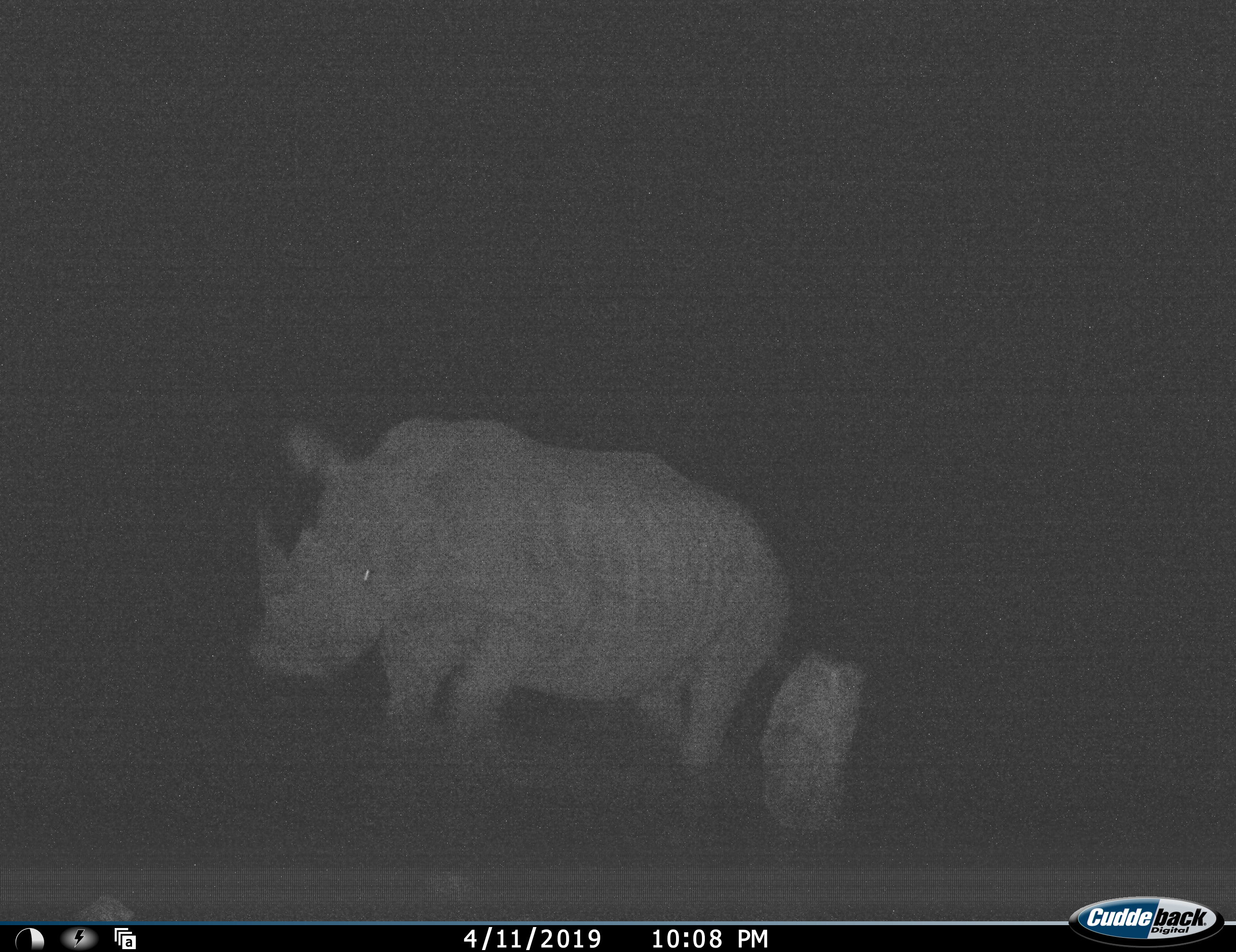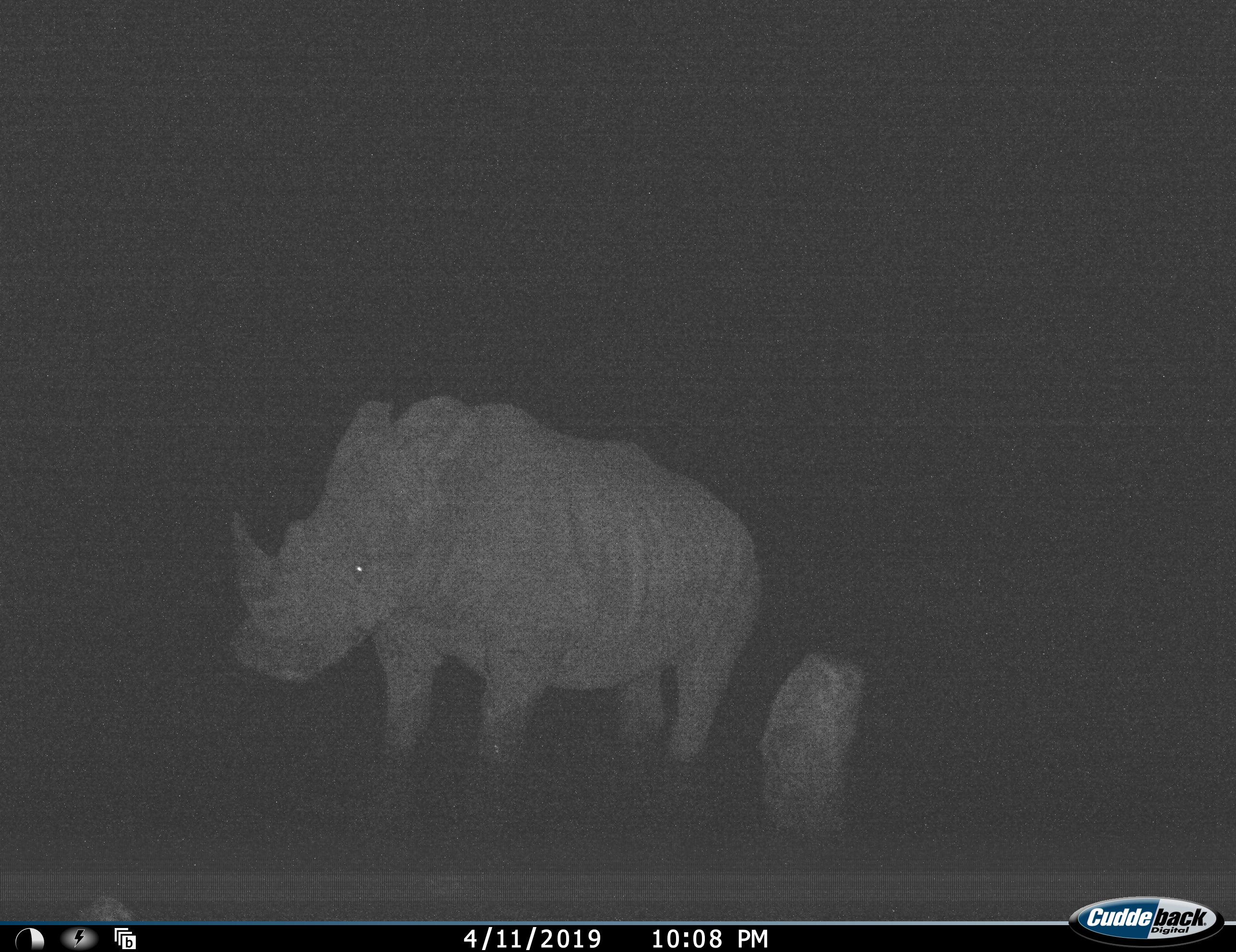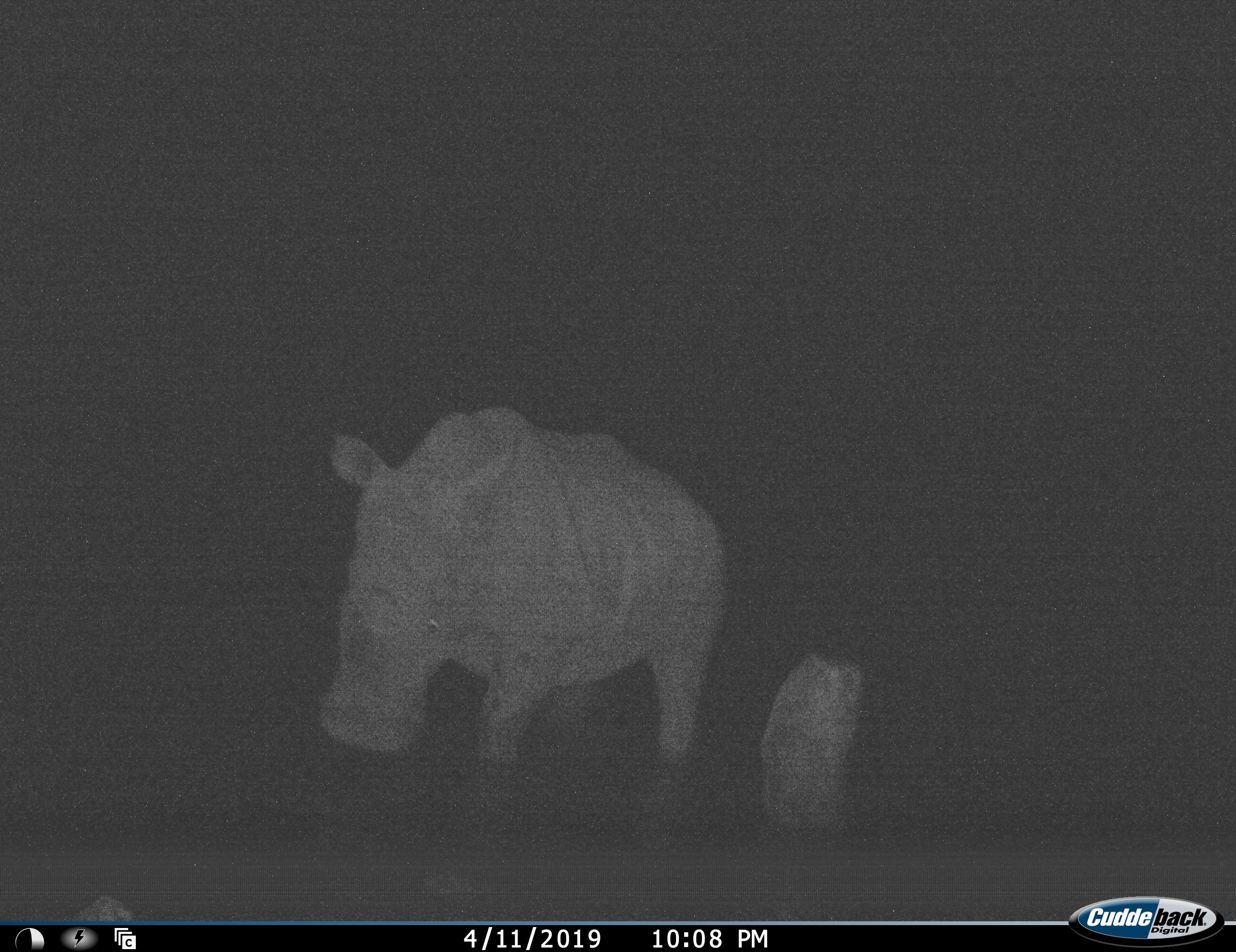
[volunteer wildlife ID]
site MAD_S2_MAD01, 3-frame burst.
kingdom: Animalia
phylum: Chordata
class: Mammalia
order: Perissodactyla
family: Rhinocerotidae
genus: Ceratotherium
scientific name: Ceratotherium simum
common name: white rhinoceros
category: rhinoceroswhite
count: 1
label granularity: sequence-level